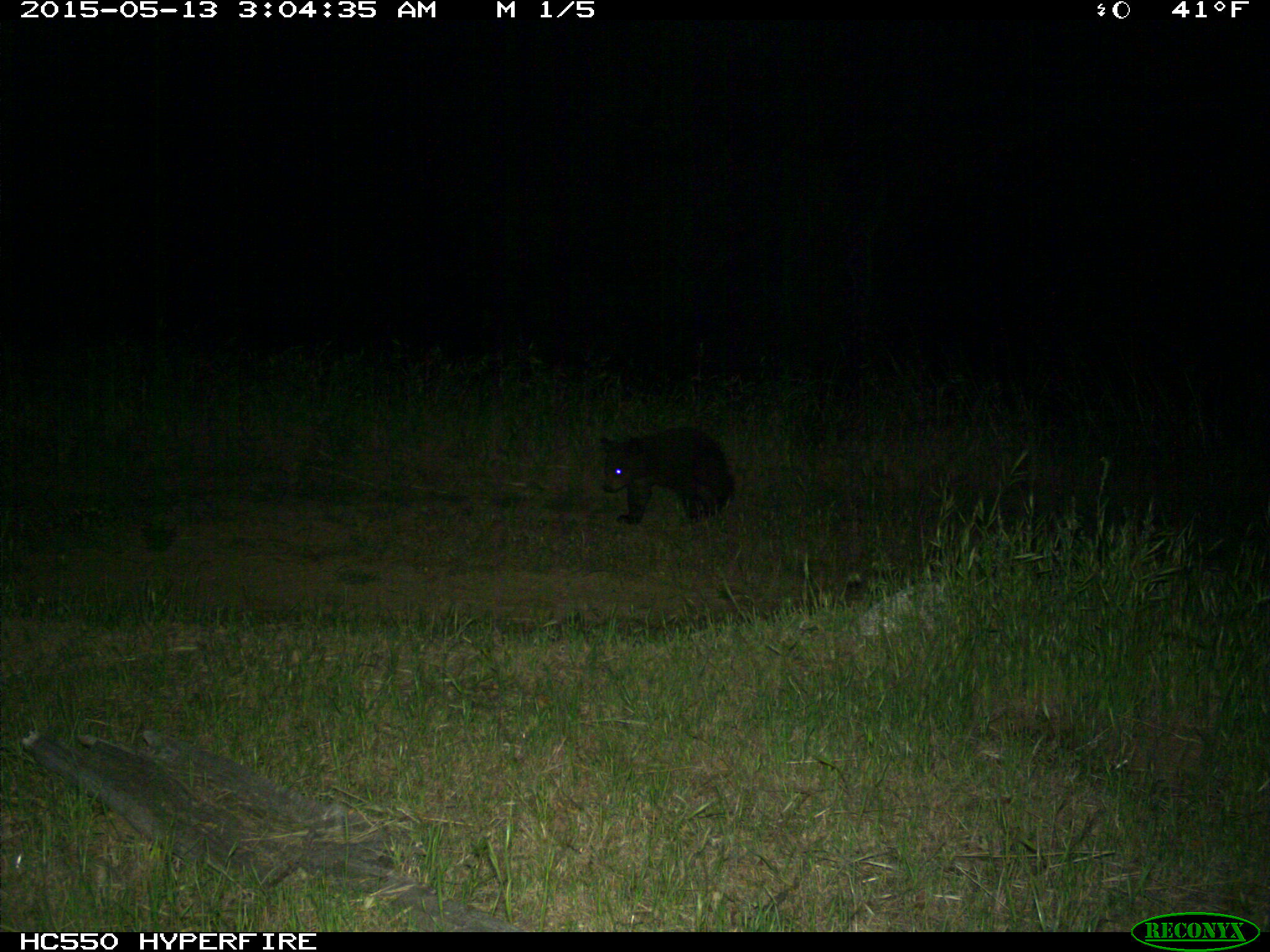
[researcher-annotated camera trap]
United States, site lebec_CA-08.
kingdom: Animalia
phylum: Chordata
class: Mammalia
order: Carnivora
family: Ursidae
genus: Ursus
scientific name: Ursus americanus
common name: american black bear